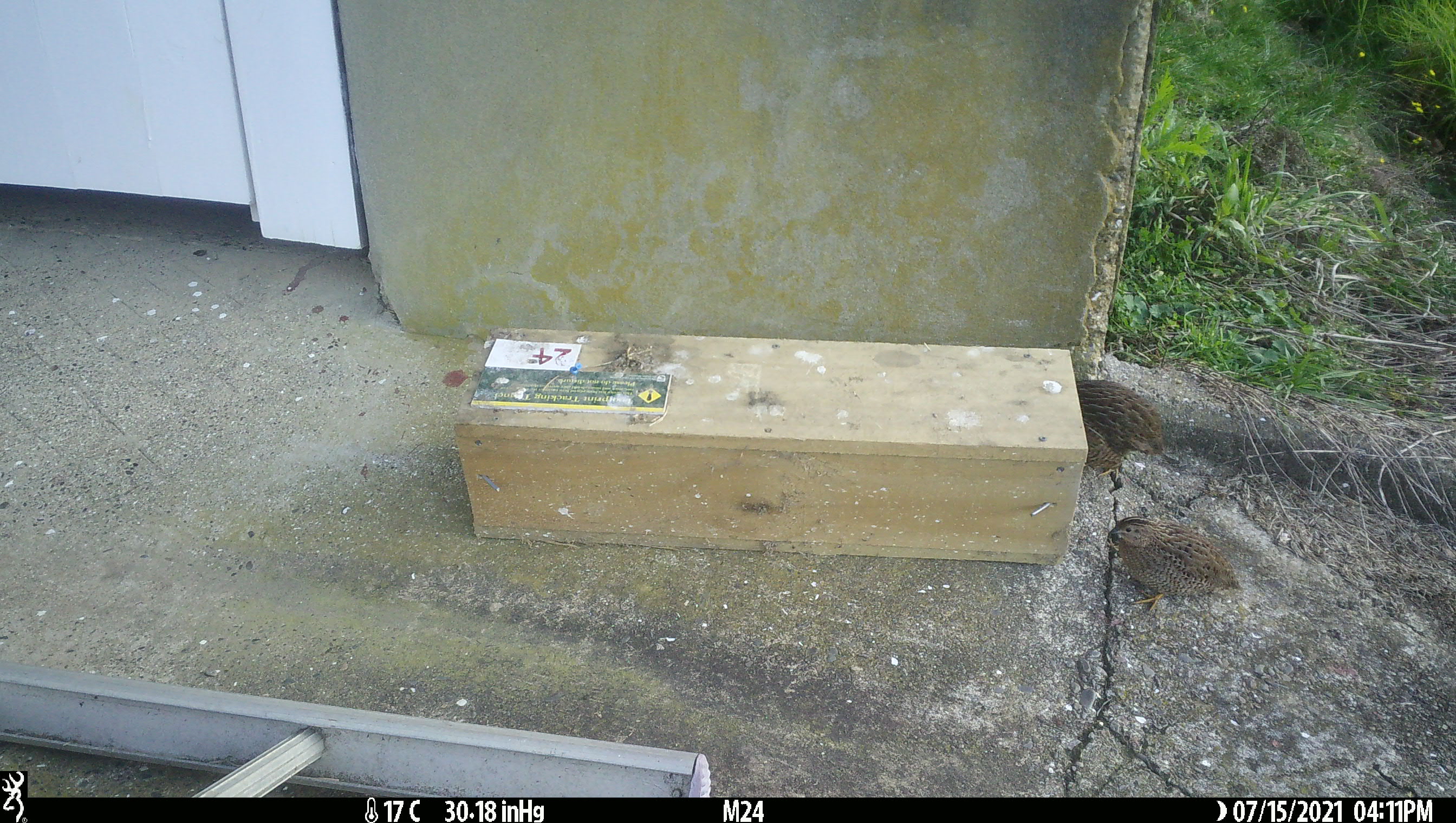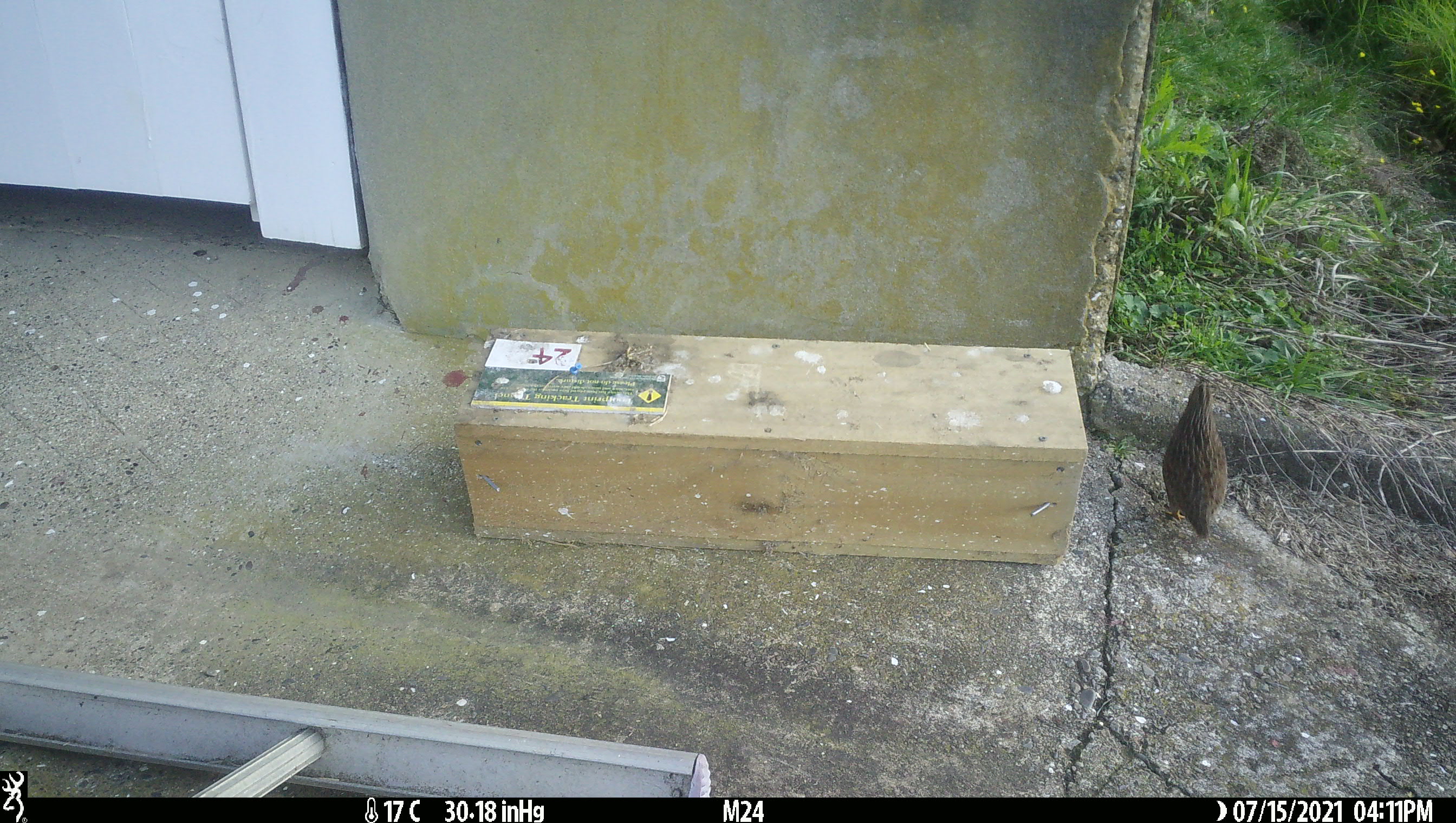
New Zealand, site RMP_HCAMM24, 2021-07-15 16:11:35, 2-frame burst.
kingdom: Animalia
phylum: Chordata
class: Aves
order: Galliformes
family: Phasianidae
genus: Synoicus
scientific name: Synoicus ypsilophorus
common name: brown quail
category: quail brown